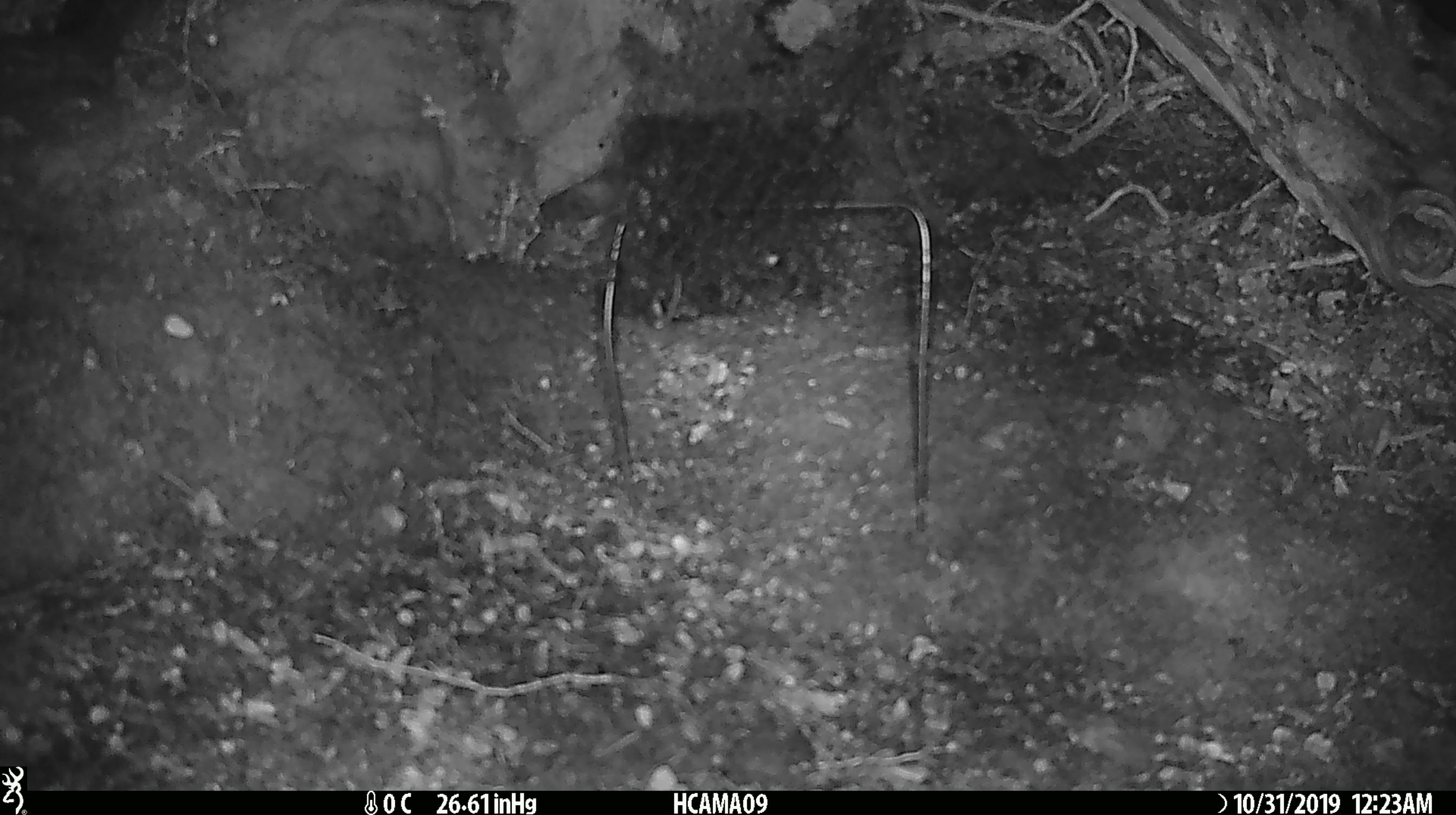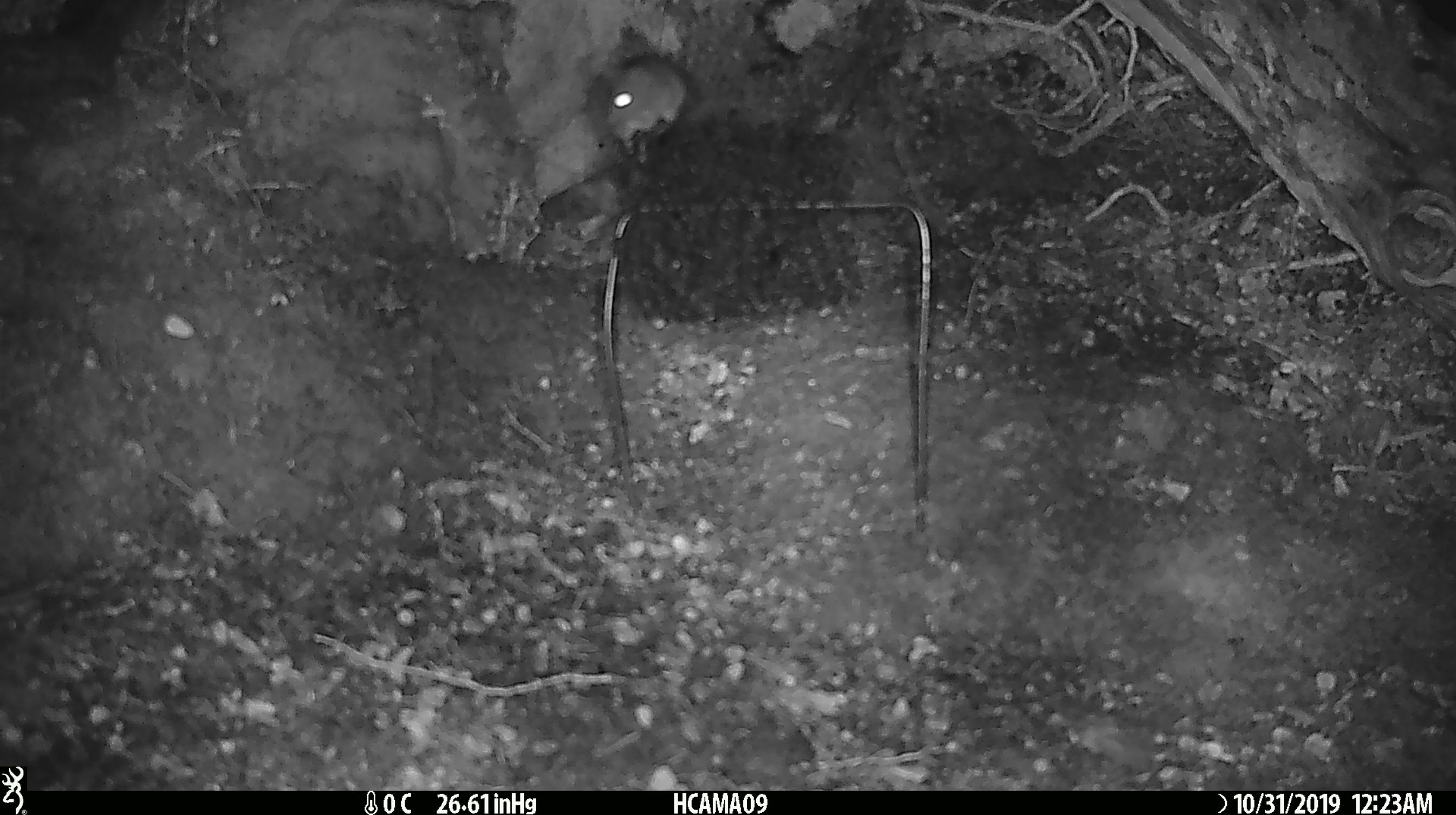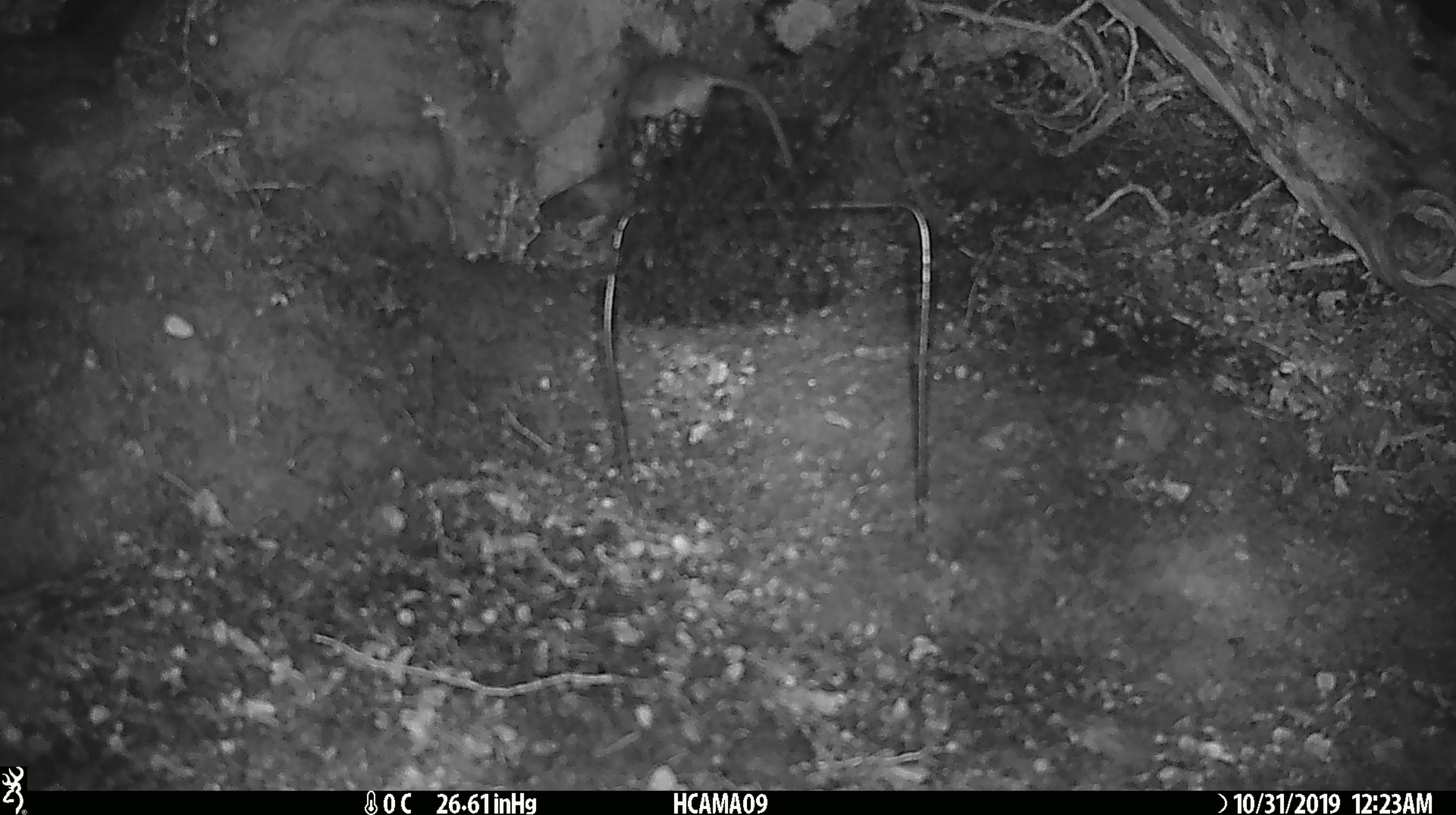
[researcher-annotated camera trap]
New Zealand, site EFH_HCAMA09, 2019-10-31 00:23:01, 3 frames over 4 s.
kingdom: Animalia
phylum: Chordata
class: Mammalia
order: Rodentia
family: Muridae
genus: Mus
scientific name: Mus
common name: mouse